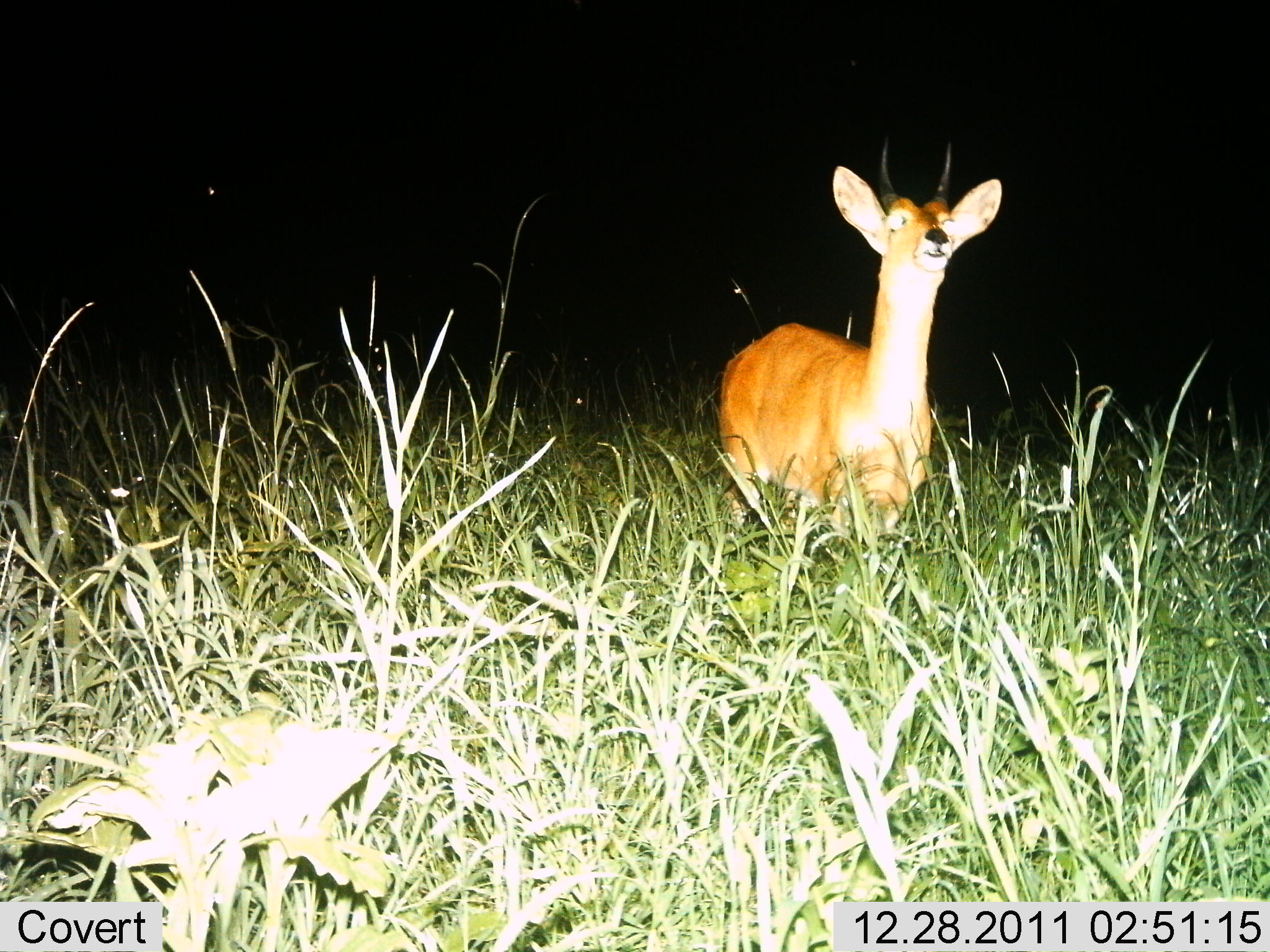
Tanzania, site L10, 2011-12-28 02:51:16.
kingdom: Animalia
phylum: Chordata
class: Mammalia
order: Artiodactyla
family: Bovidae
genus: Redunca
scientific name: Redunca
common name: reedbuck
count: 1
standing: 100%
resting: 0%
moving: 0%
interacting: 0%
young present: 0%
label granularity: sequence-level